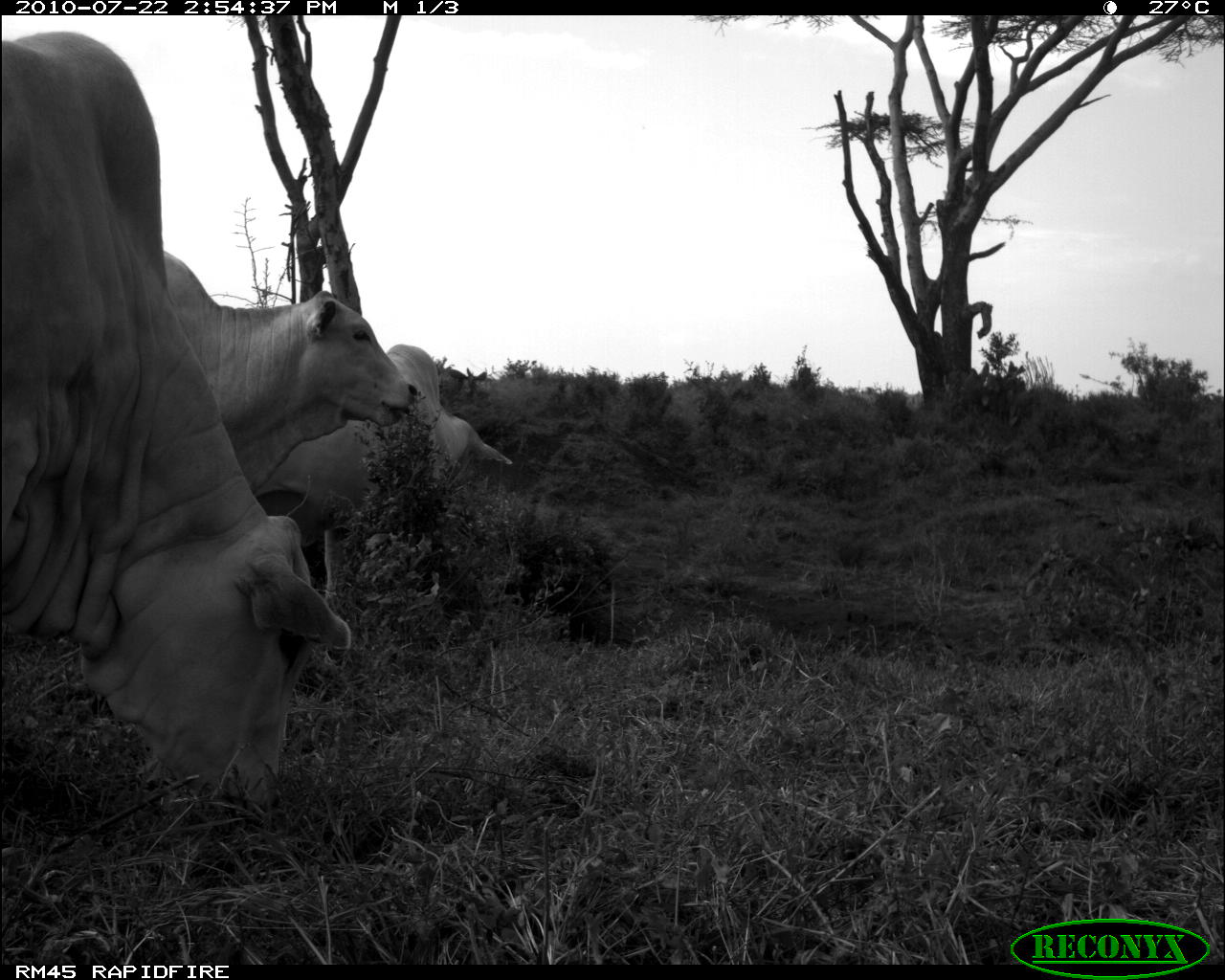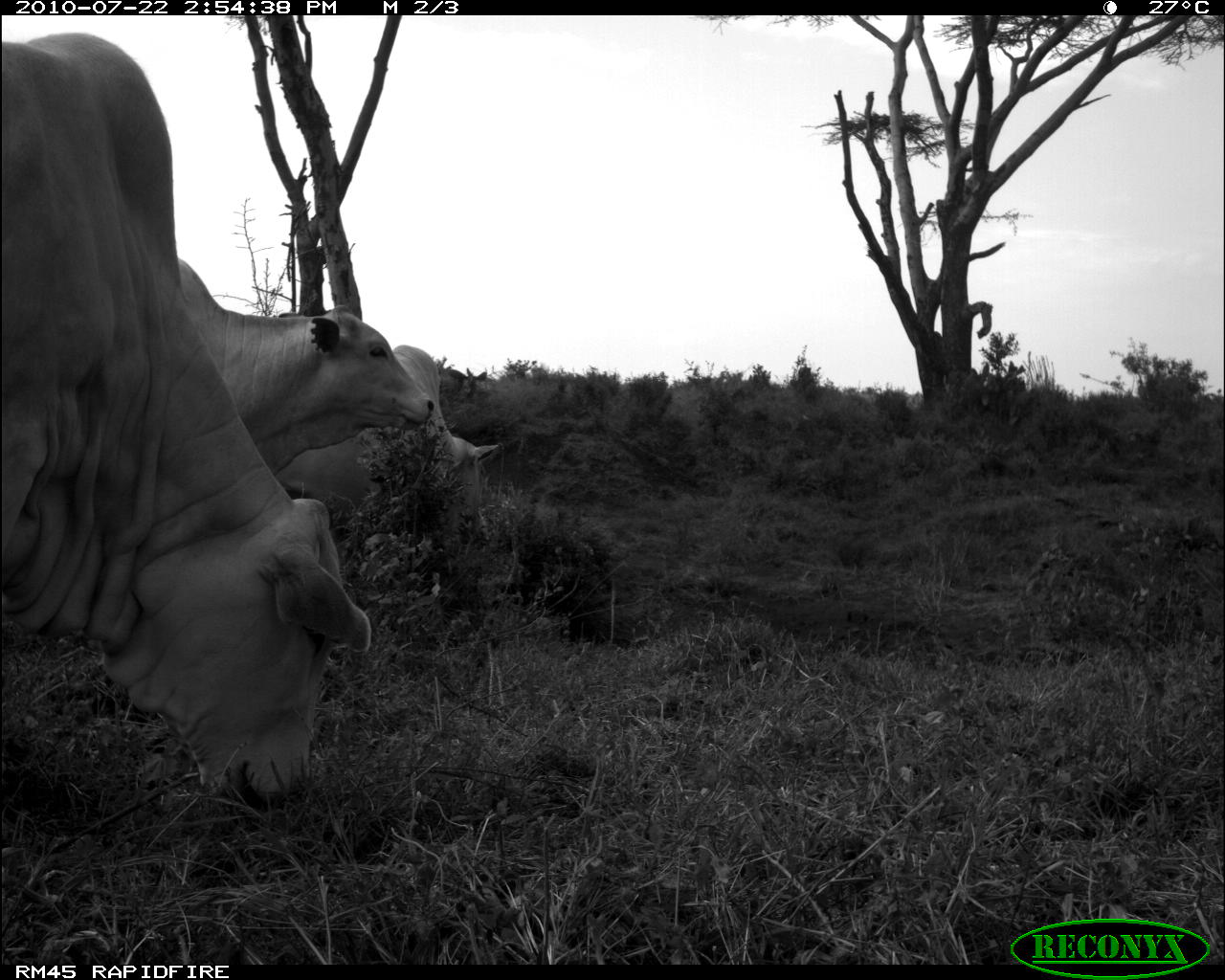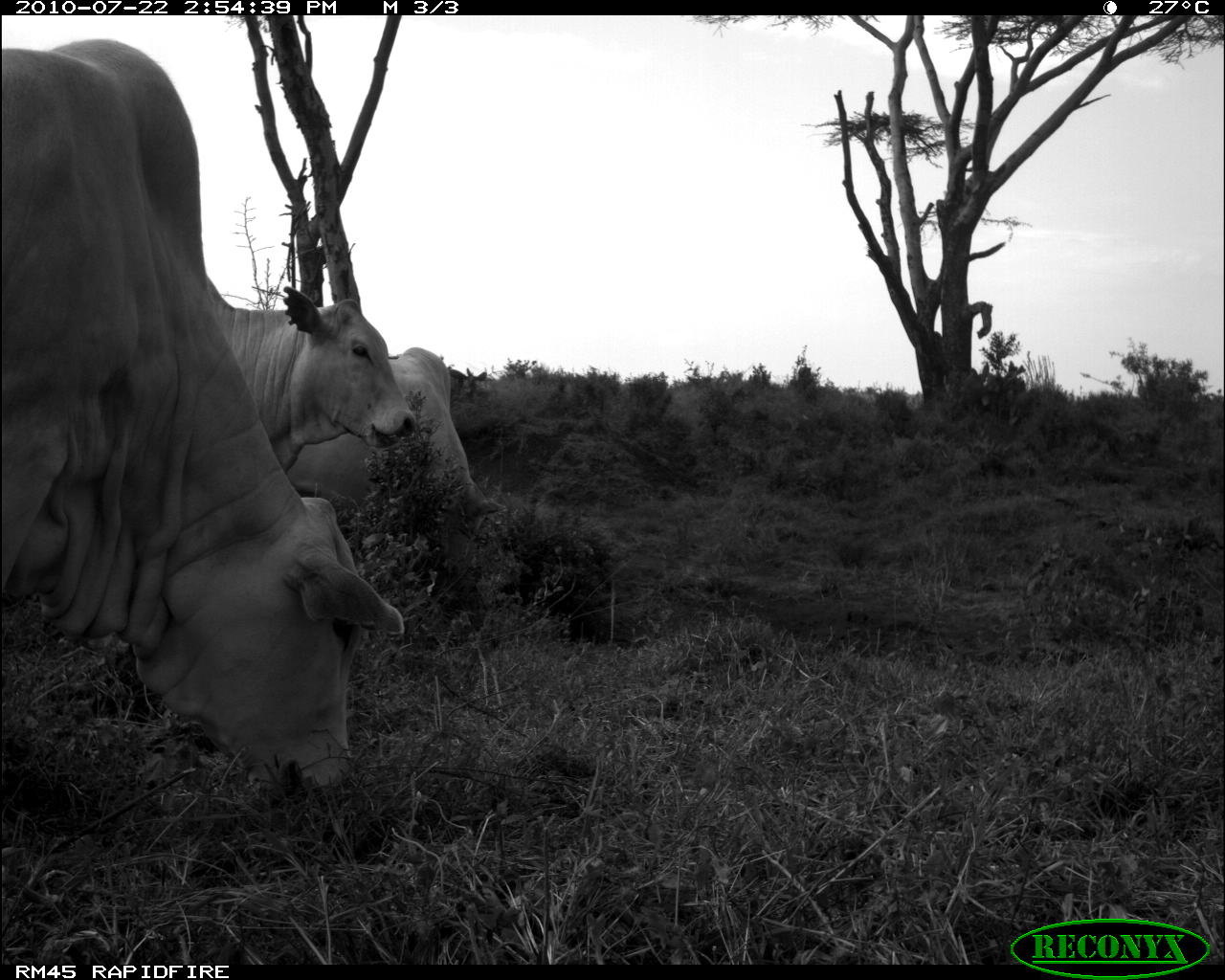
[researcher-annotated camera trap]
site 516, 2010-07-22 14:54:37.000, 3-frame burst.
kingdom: Animalia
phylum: Chordata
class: Mammalia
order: Artiodactyla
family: Bovidae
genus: Bos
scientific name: Bos taurus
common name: domestic cattle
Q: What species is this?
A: Bos taurus (domestic cattle).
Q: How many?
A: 3.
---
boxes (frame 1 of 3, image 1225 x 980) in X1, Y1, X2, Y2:
bos taurus: 0, 30, 350, 797; 259, 342, 510, 608; 160, 253, 419, 494